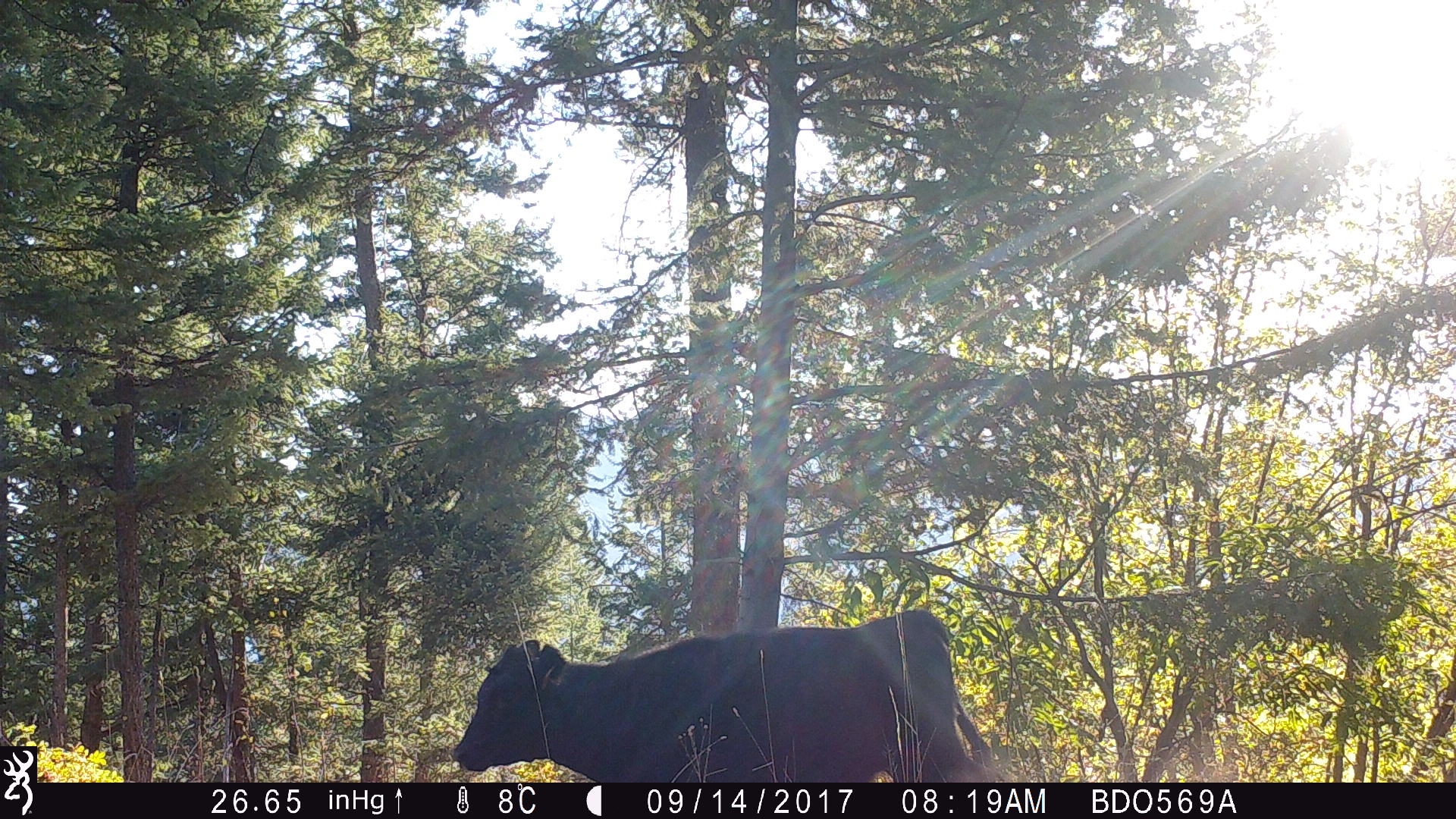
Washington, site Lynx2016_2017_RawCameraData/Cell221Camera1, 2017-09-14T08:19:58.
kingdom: Animalia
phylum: Chordata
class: Mammalia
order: Artiodactyla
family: Bovidae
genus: Bos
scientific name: Bos taurus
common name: domestic cattle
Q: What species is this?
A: Domestic cattle (Bos taurus).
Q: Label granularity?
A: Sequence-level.